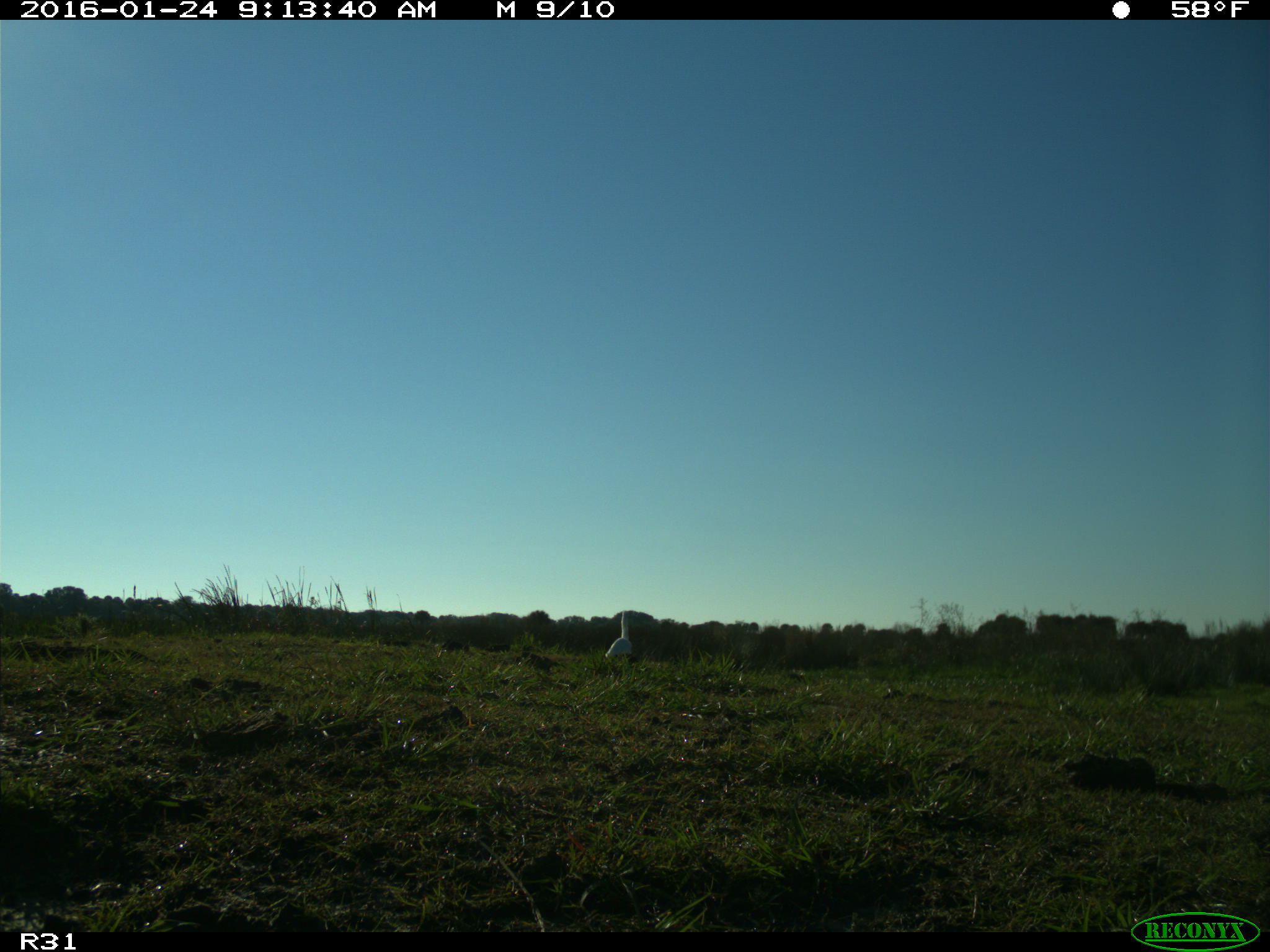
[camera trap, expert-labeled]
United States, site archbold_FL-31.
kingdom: Animalia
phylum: Chordata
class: Aves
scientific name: Aves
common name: birds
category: unidentified bird